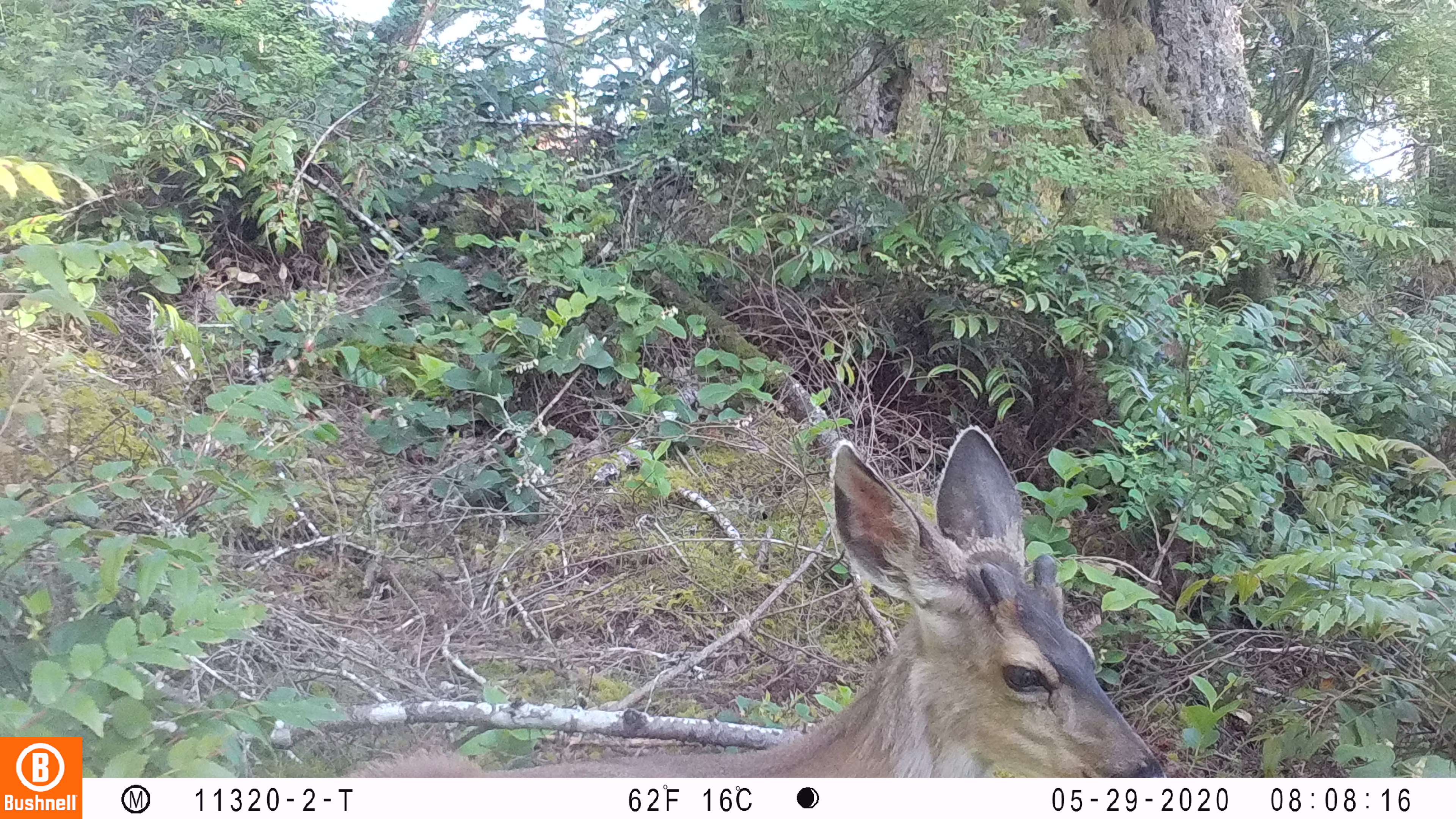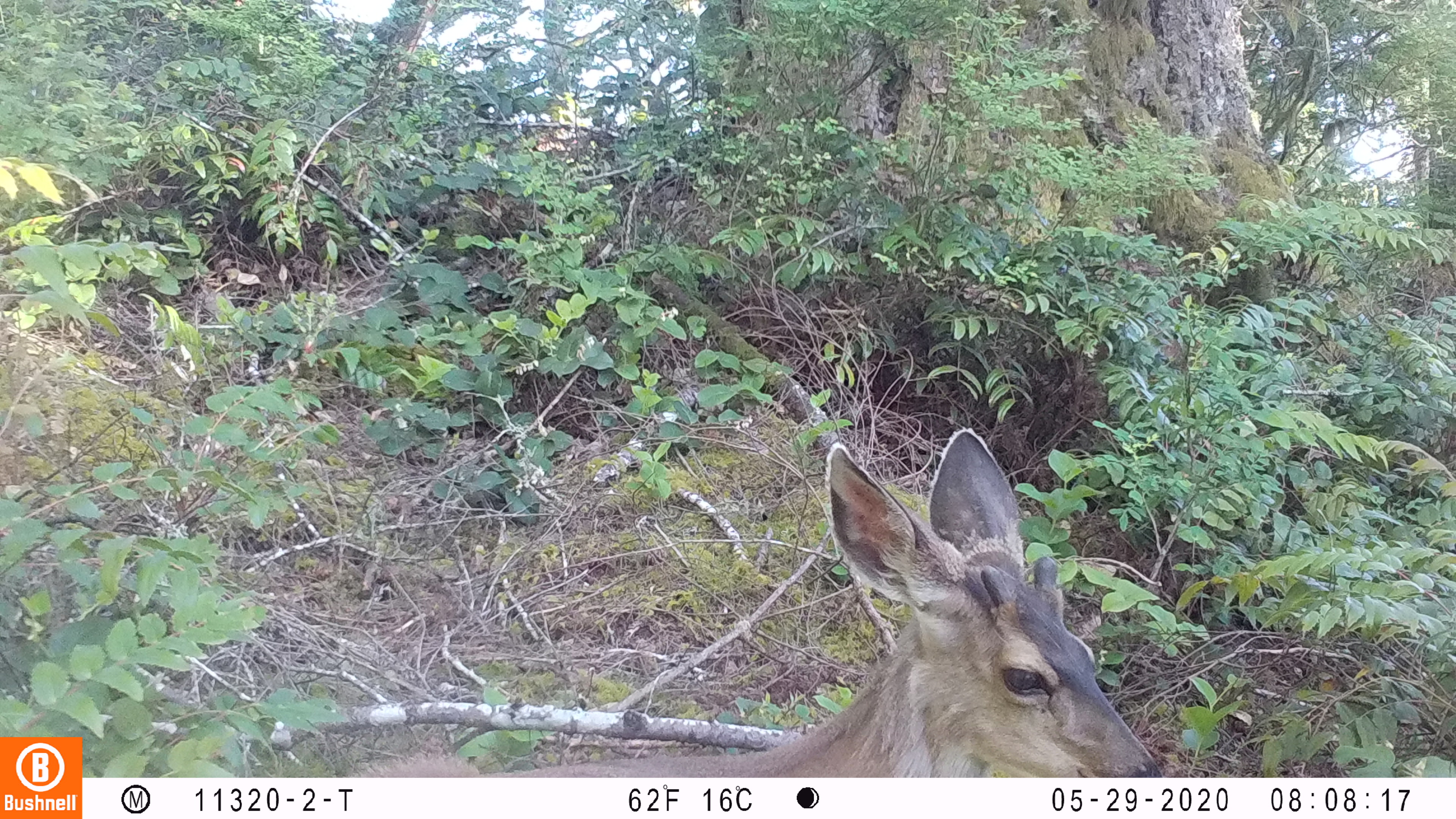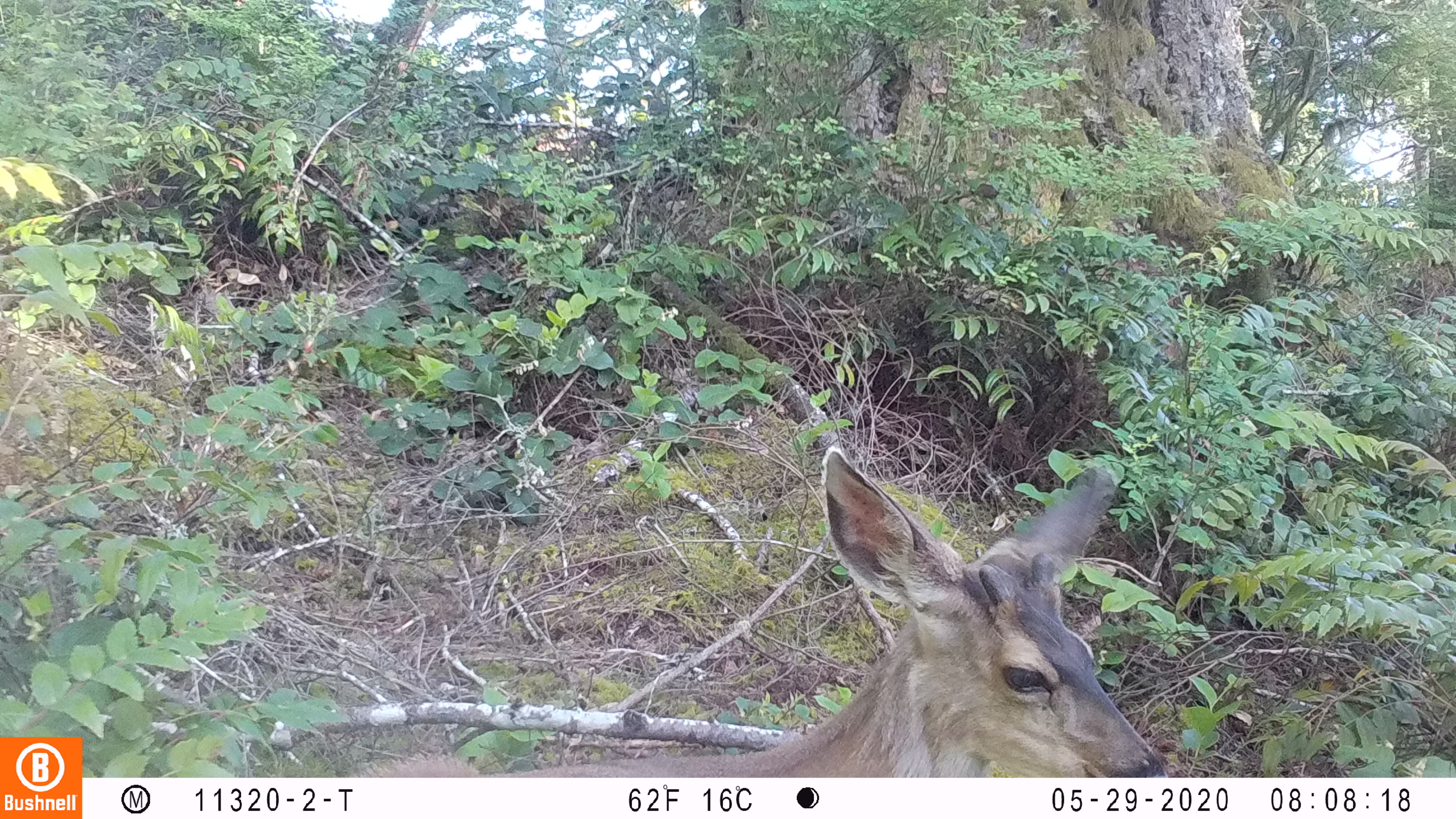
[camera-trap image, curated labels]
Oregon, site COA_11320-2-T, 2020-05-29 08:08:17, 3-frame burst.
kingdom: Animalia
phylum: Chordata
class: Mammalia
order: Artiodactyla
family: Cervidae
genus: Odocoileus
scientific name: Odocoileus hemionus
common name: black-tailed deer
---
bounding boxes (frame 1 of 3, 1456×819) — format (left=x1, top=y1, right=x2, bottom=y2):
black-tailed deer: (left=344, top=419, right=1170, bottom=774)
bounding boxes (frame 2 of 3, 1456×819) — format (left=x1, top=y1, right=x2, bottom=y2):
black-tailed deer: (left=368, top=418, right=1166, bottom=774)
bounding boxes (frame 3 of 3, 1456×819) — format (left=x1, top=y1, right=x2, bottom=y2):
black-tailed deer: (left=340, top=442, right=1174, bottom=772)